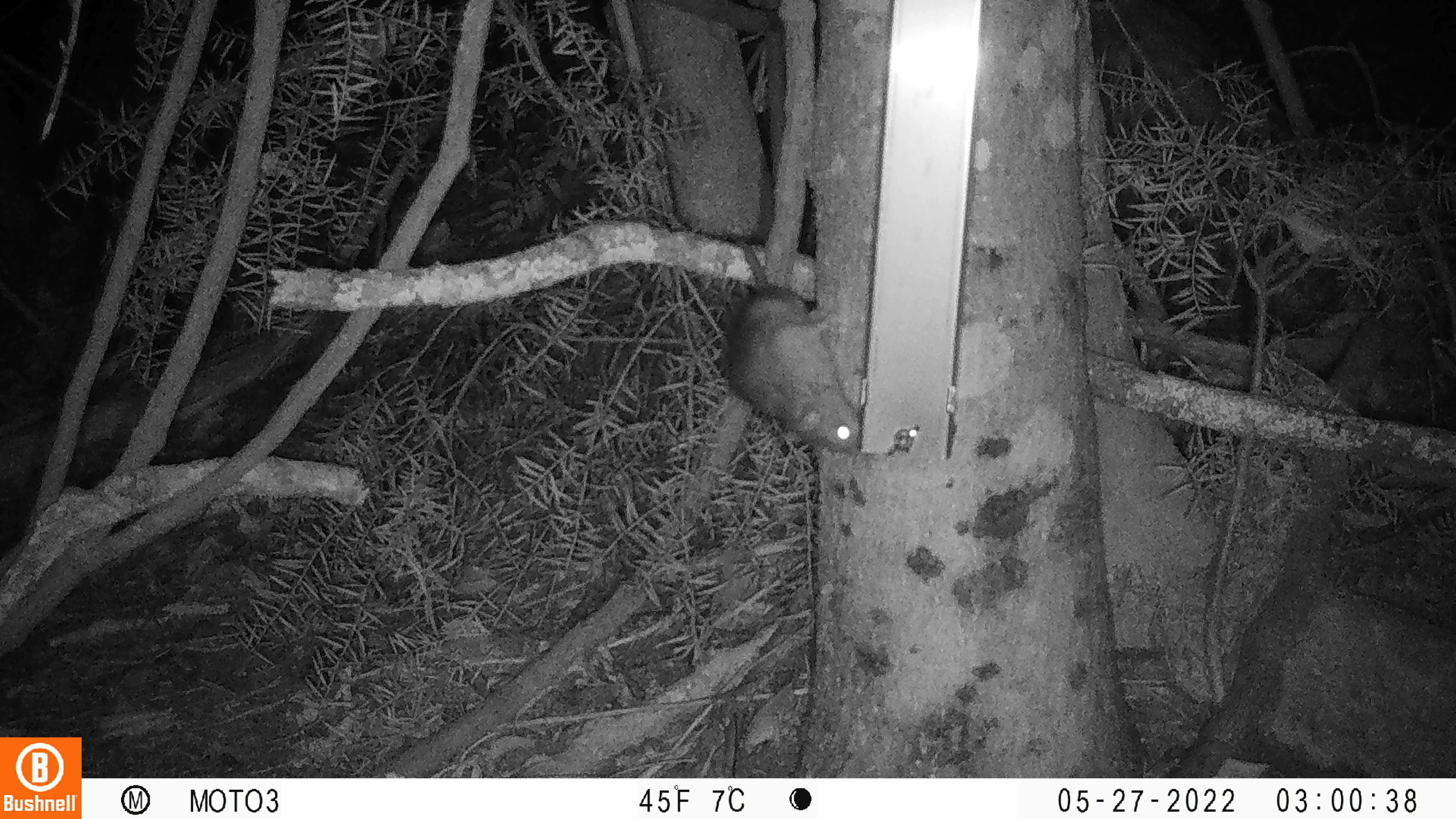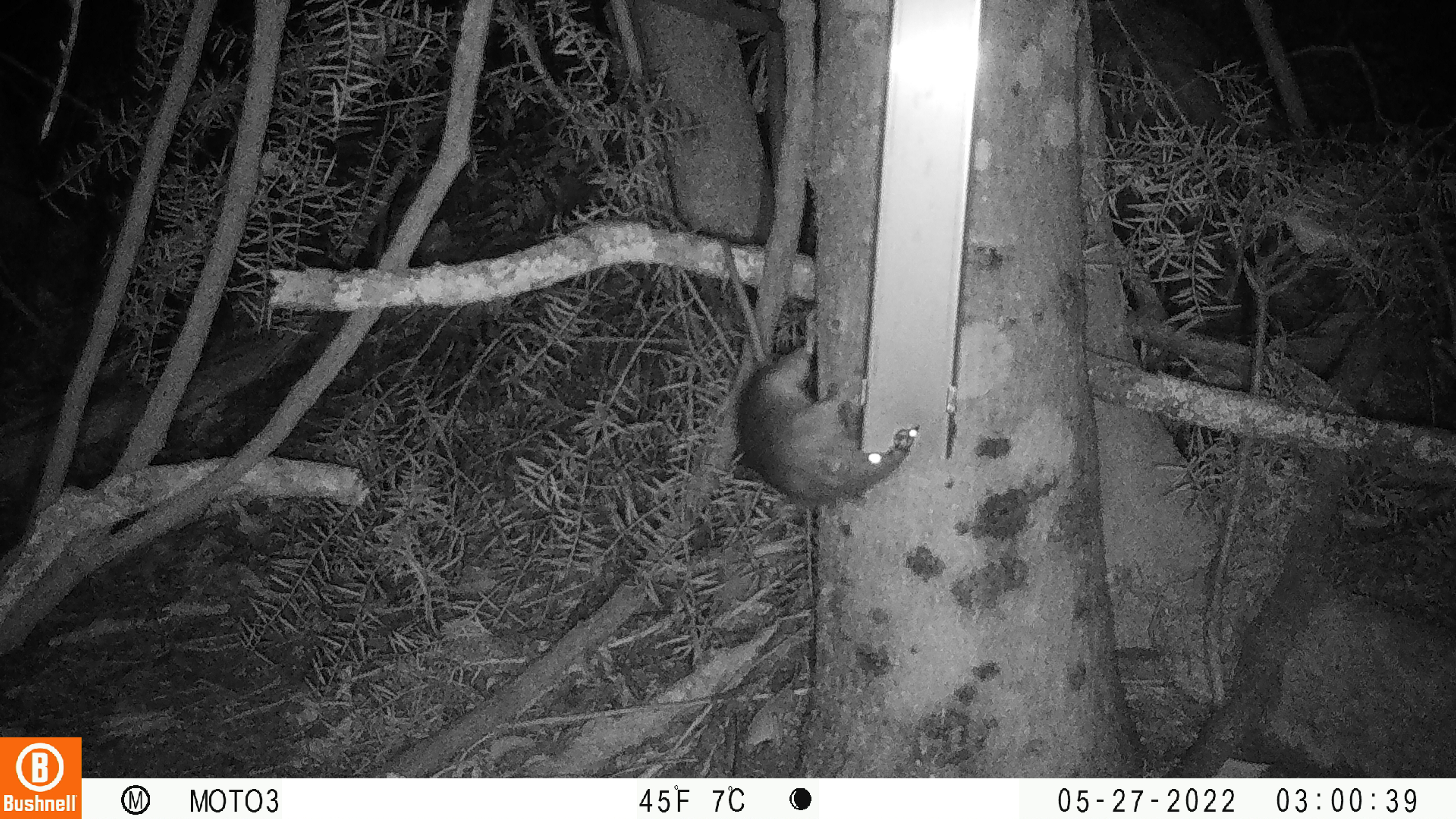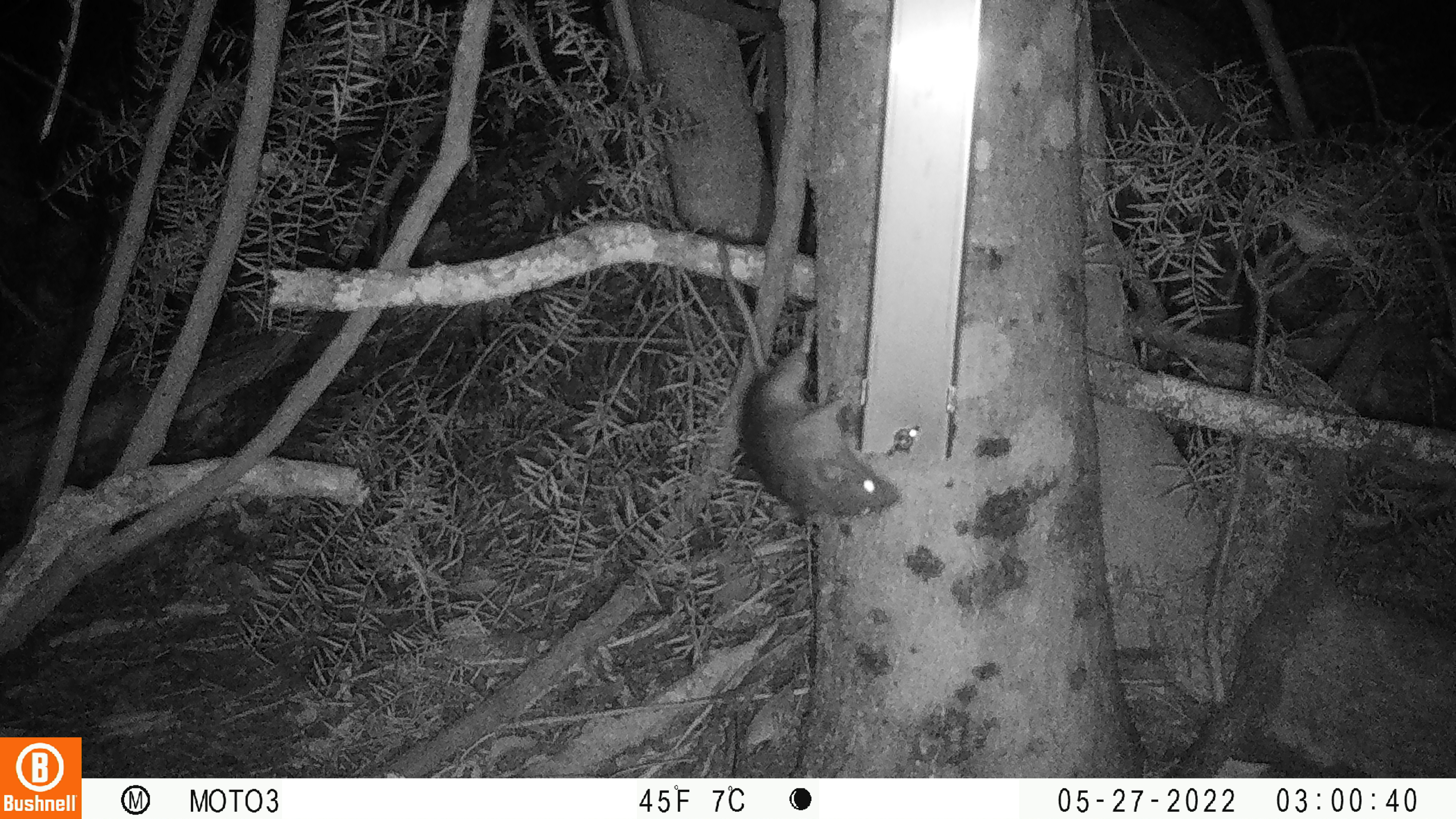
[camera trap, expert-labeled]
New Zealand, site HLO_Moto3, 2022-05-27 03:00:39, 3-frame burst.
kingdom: Animalia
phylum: Chordata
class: Mammalia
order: Rodentia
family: Muridae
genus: Rattus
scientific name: Rattus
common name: rat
Rat (Rattus).